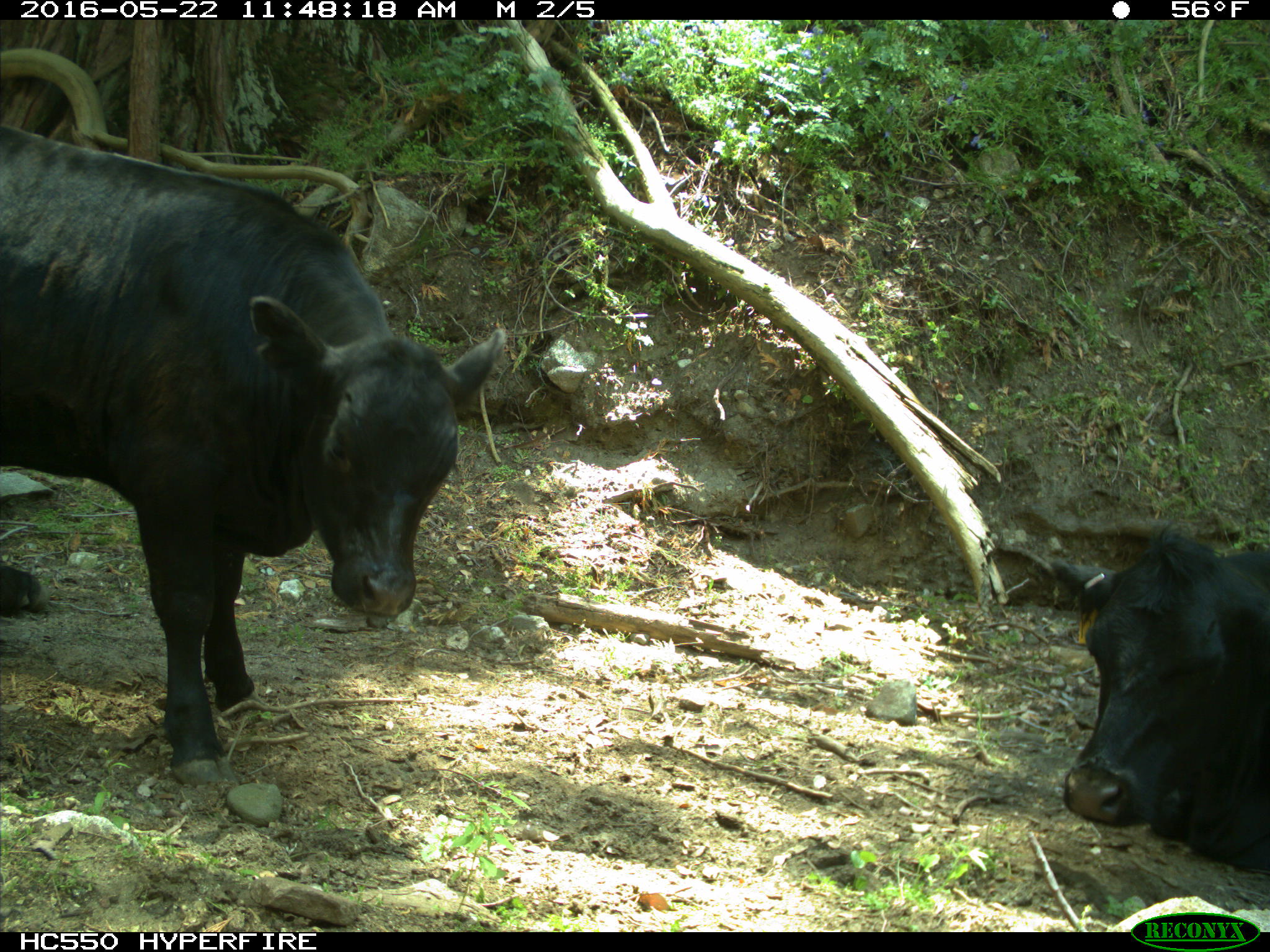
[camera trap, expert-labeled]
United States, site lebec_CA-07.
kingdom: Animalia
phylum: Chordata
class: Mammalia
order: Artiodactyla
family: Bovidae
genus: Bos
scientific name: Bos taurus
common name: domestic cow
Bos taurus (domestic cow).